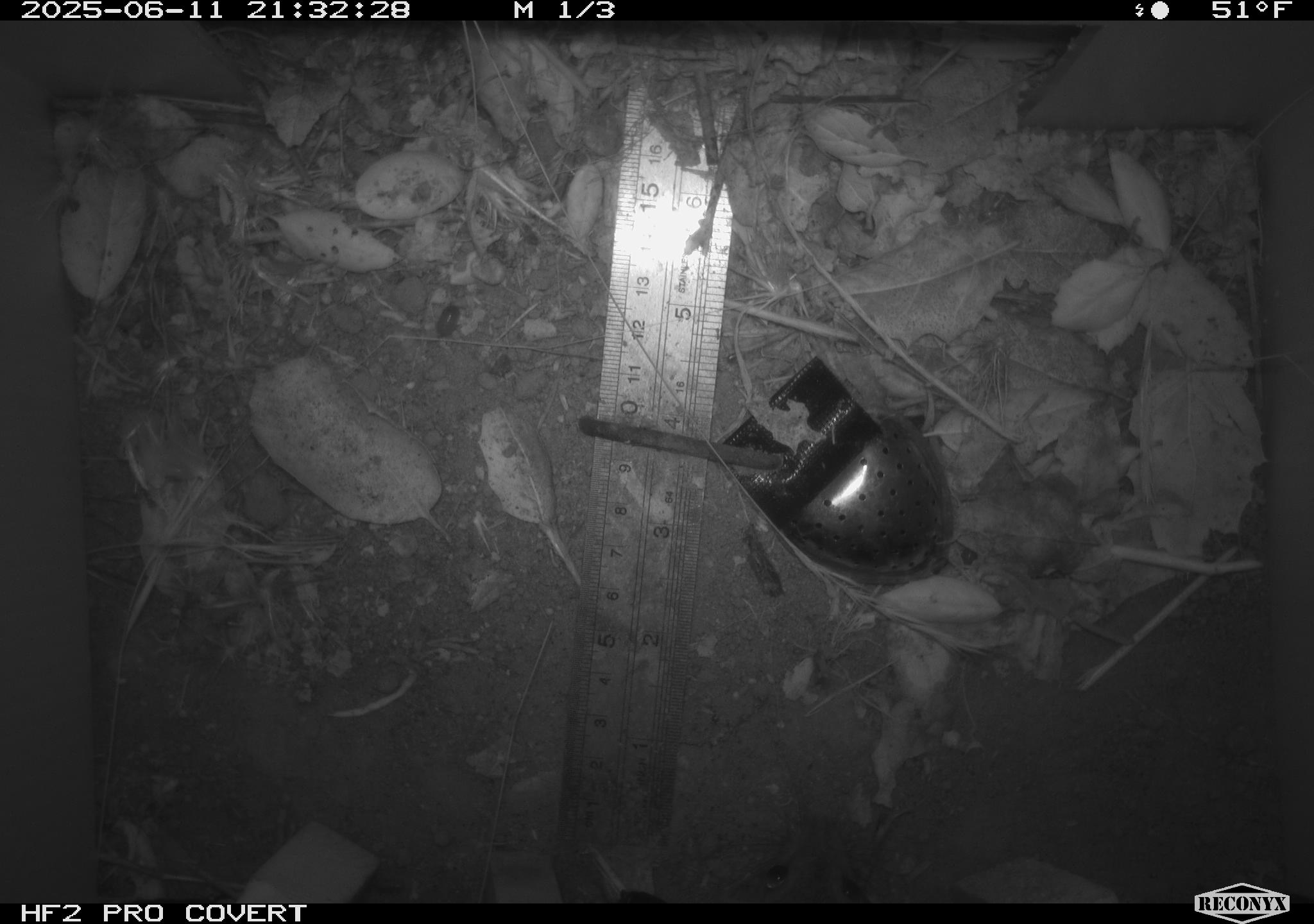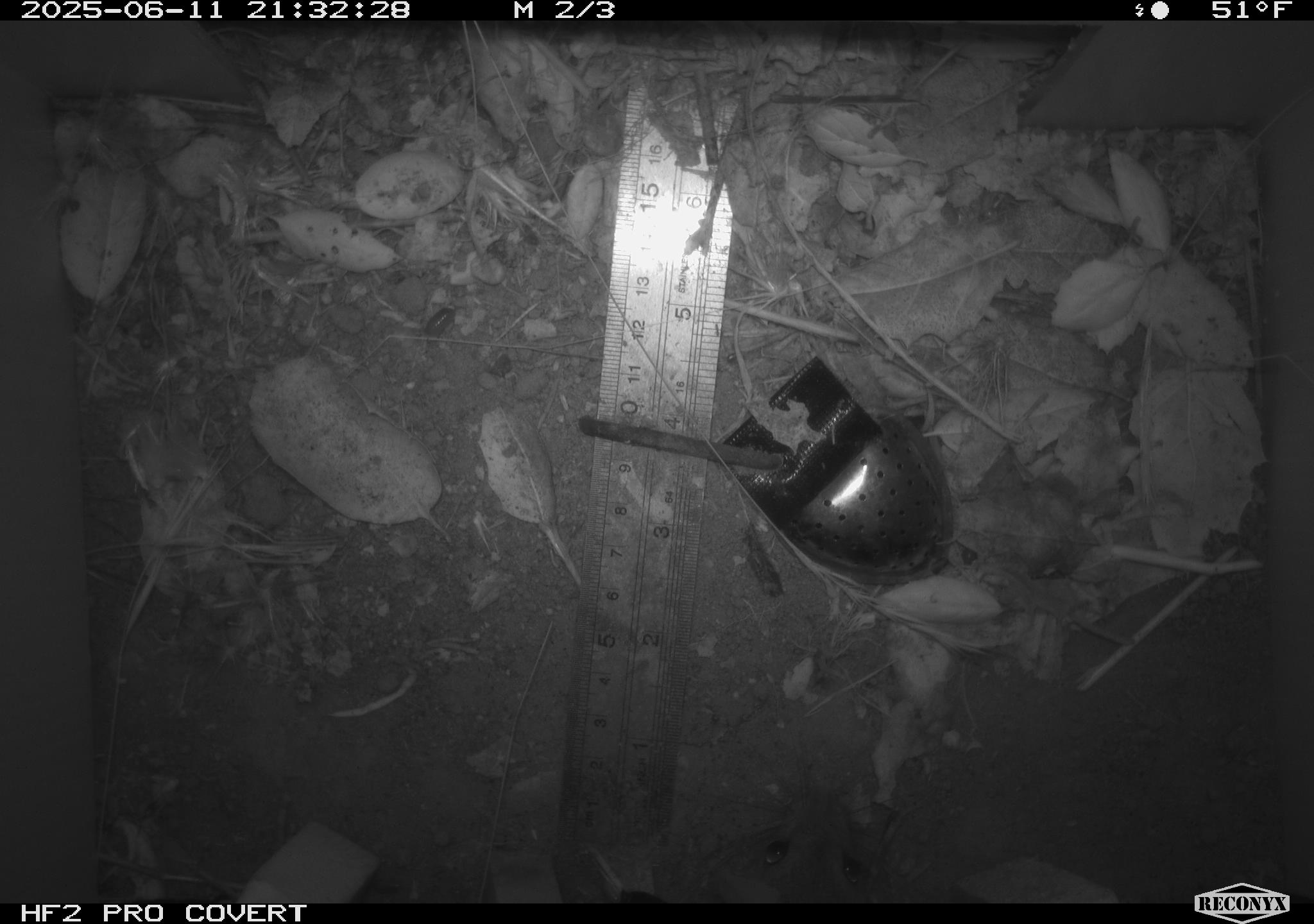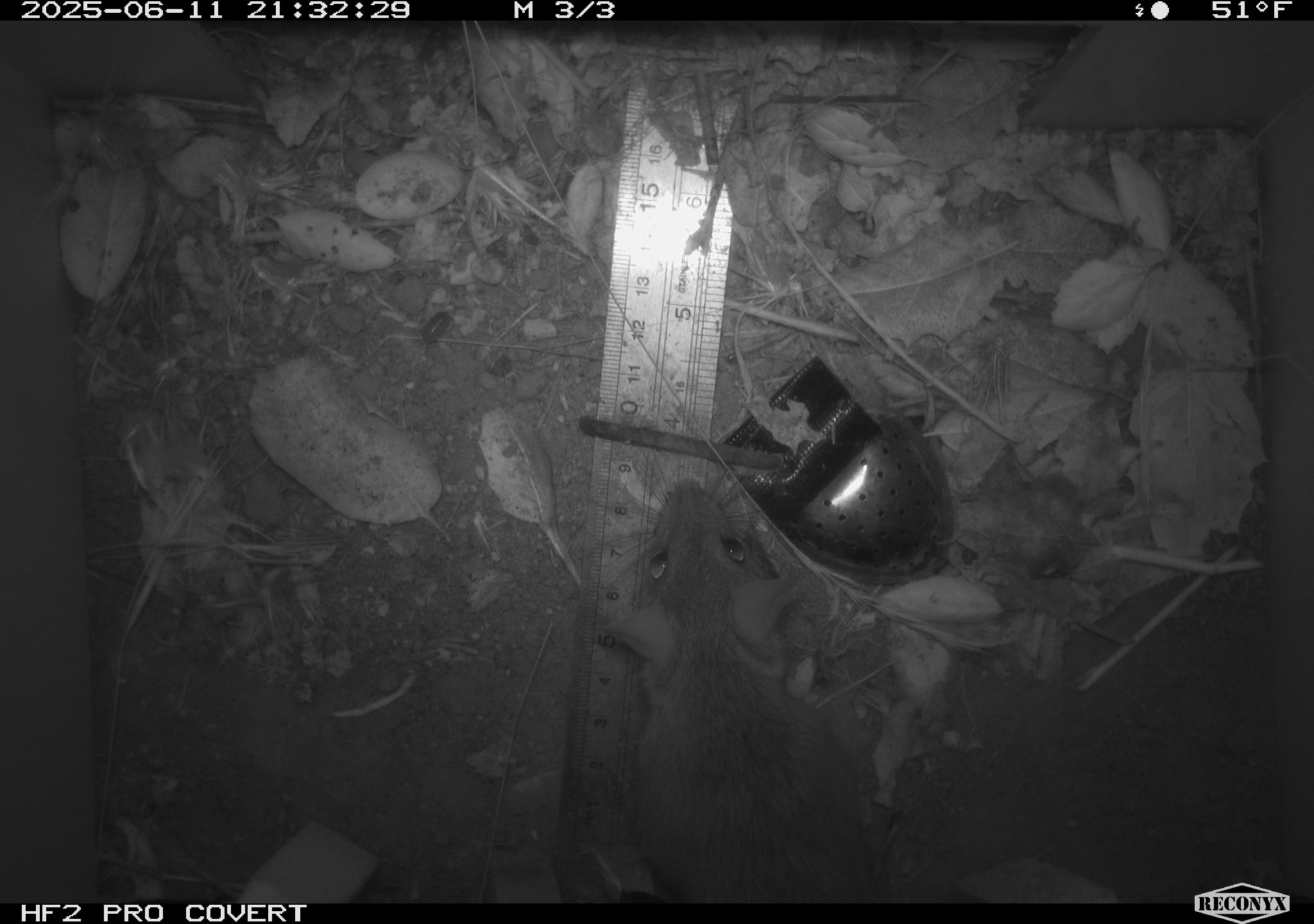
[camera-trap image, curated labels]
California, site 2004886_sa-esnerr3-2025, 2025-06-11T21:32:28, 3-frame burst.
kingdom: Animalia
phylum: Chordata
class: Mammalia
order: Rodentia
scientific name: Rodentia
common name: rodent